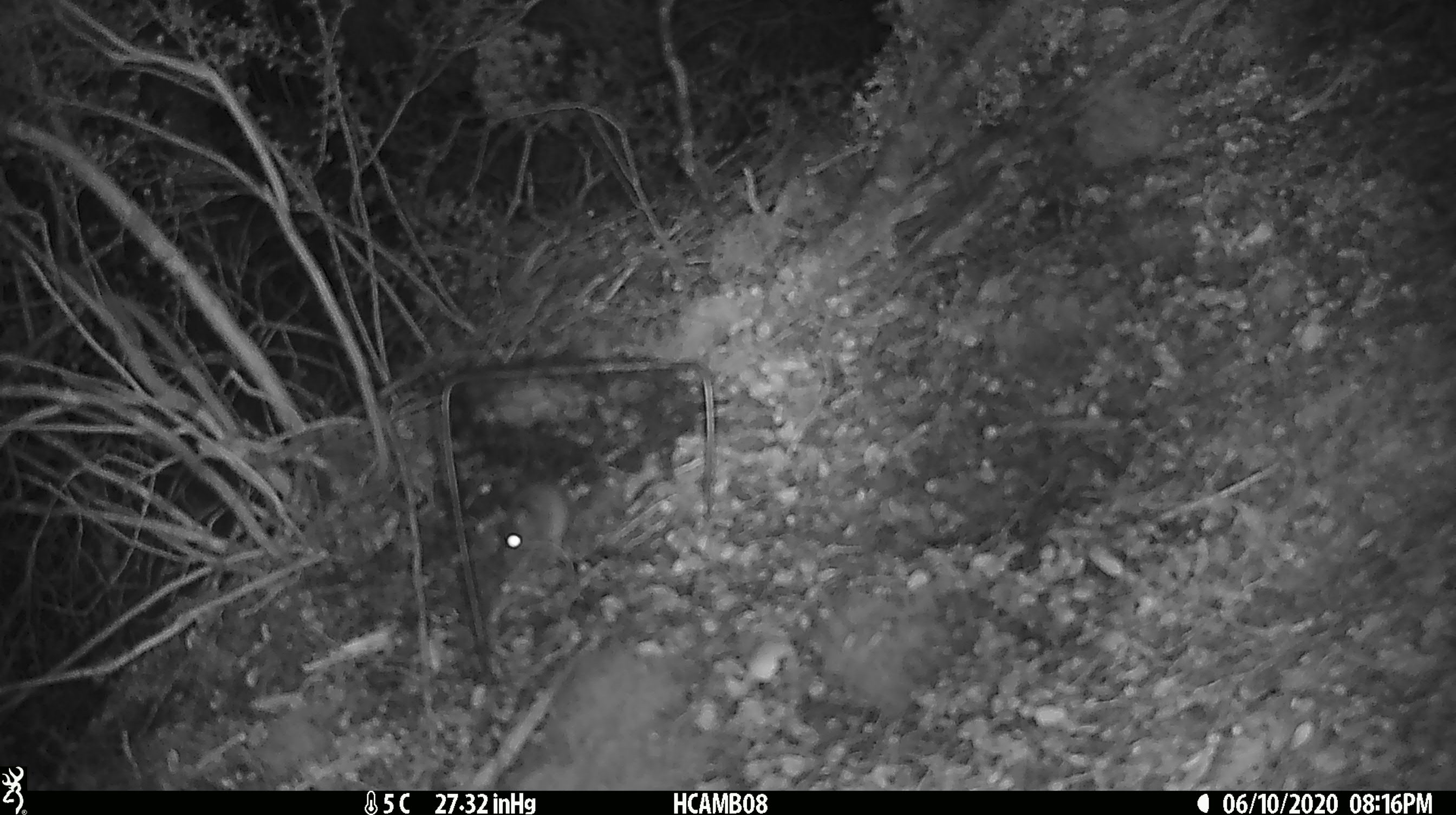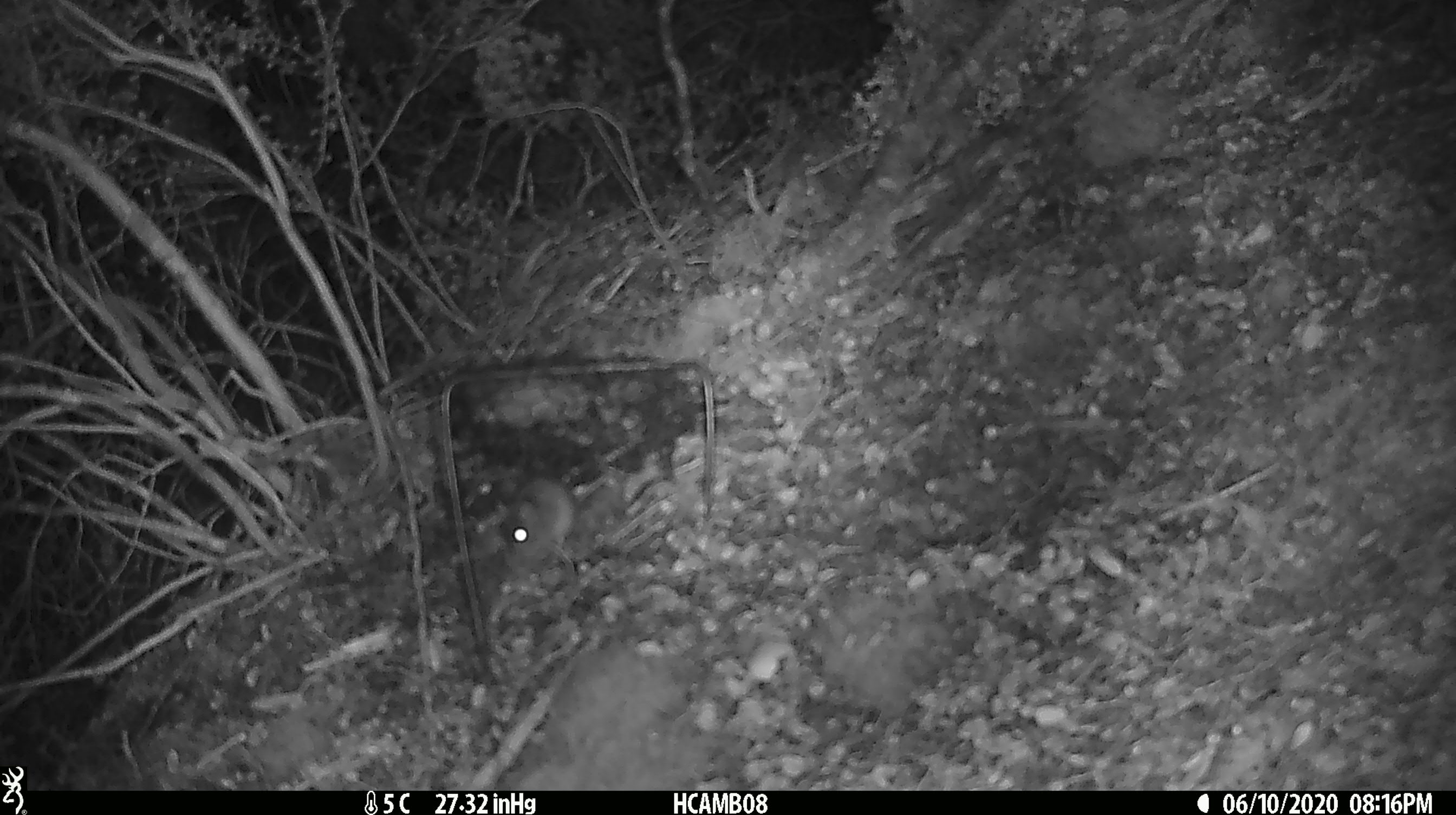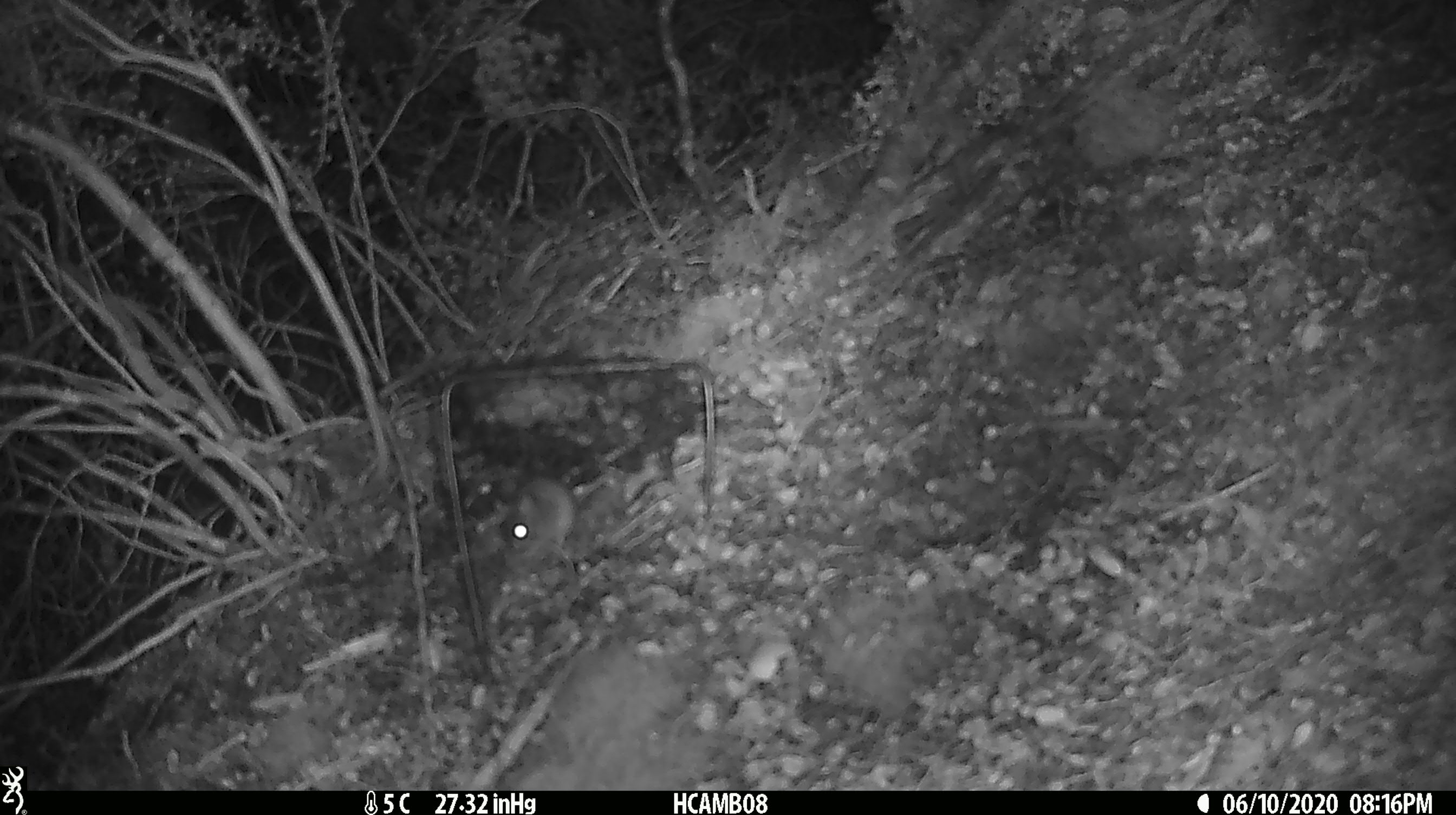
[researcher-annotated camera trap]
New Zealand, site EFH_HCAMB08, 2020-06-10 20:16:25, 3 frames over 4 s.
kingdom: Animalia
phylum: Chordata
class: Mammalia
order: Rodentia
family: Muridae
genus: Mus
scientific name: Mus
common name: mouse